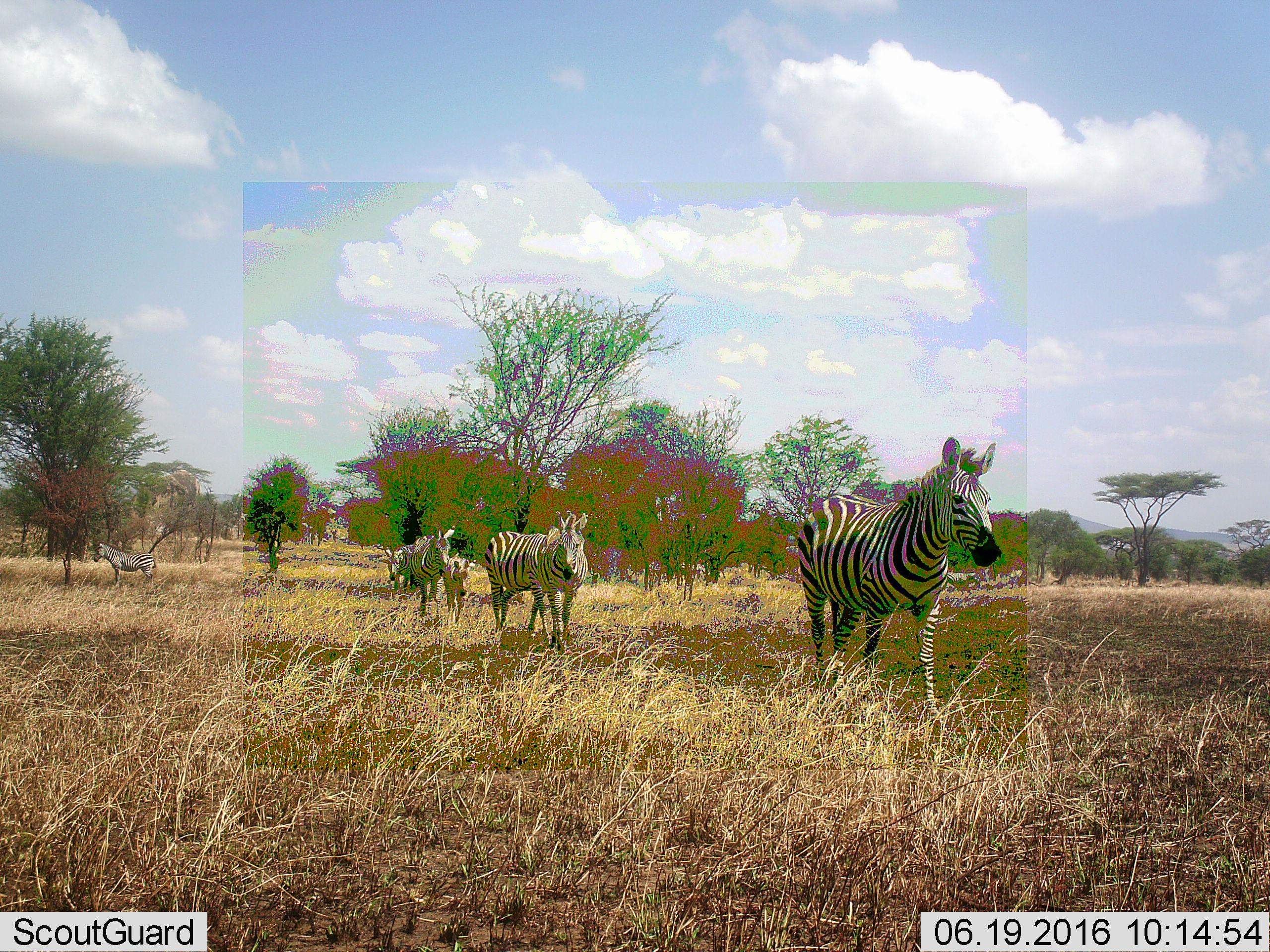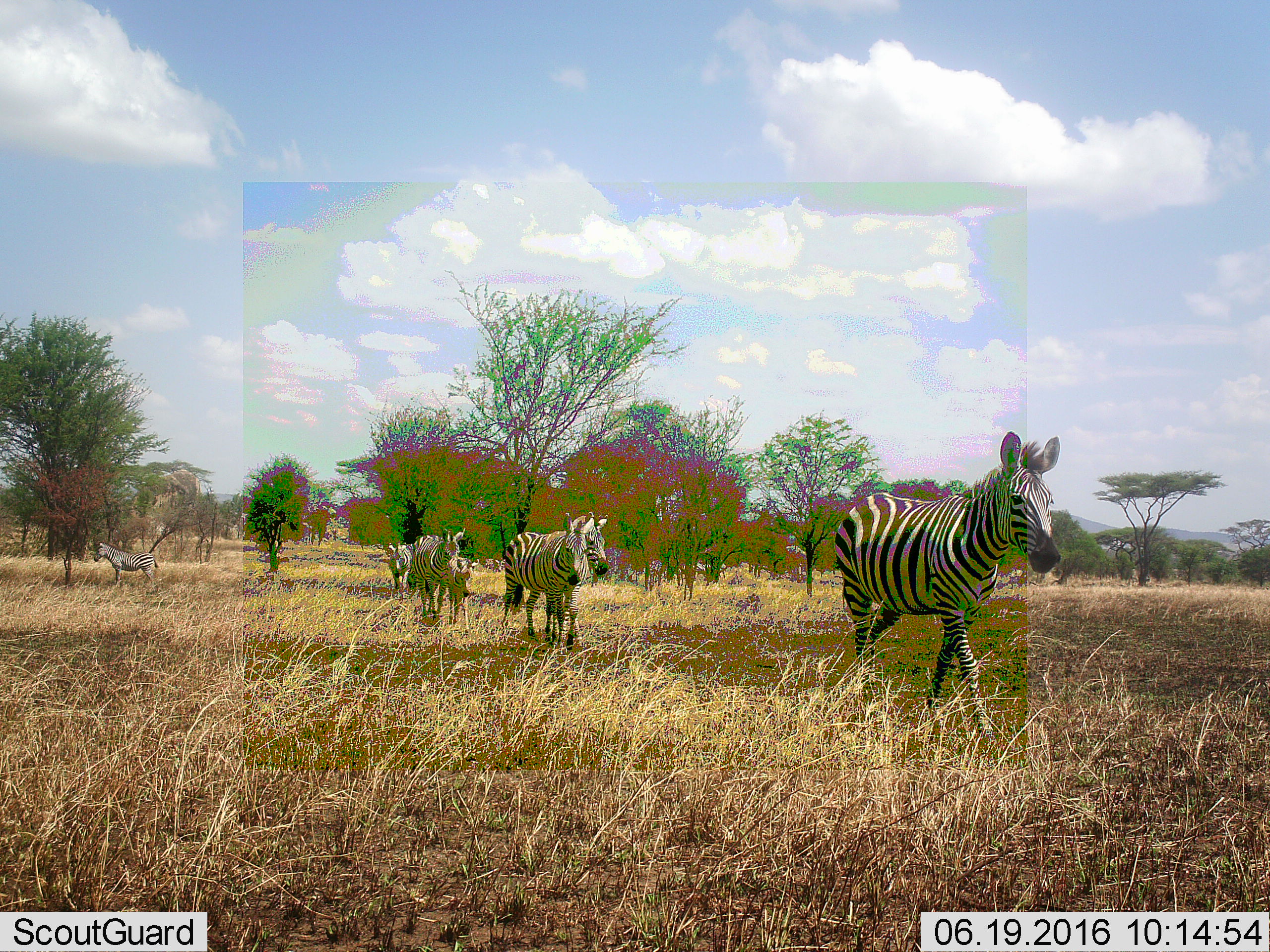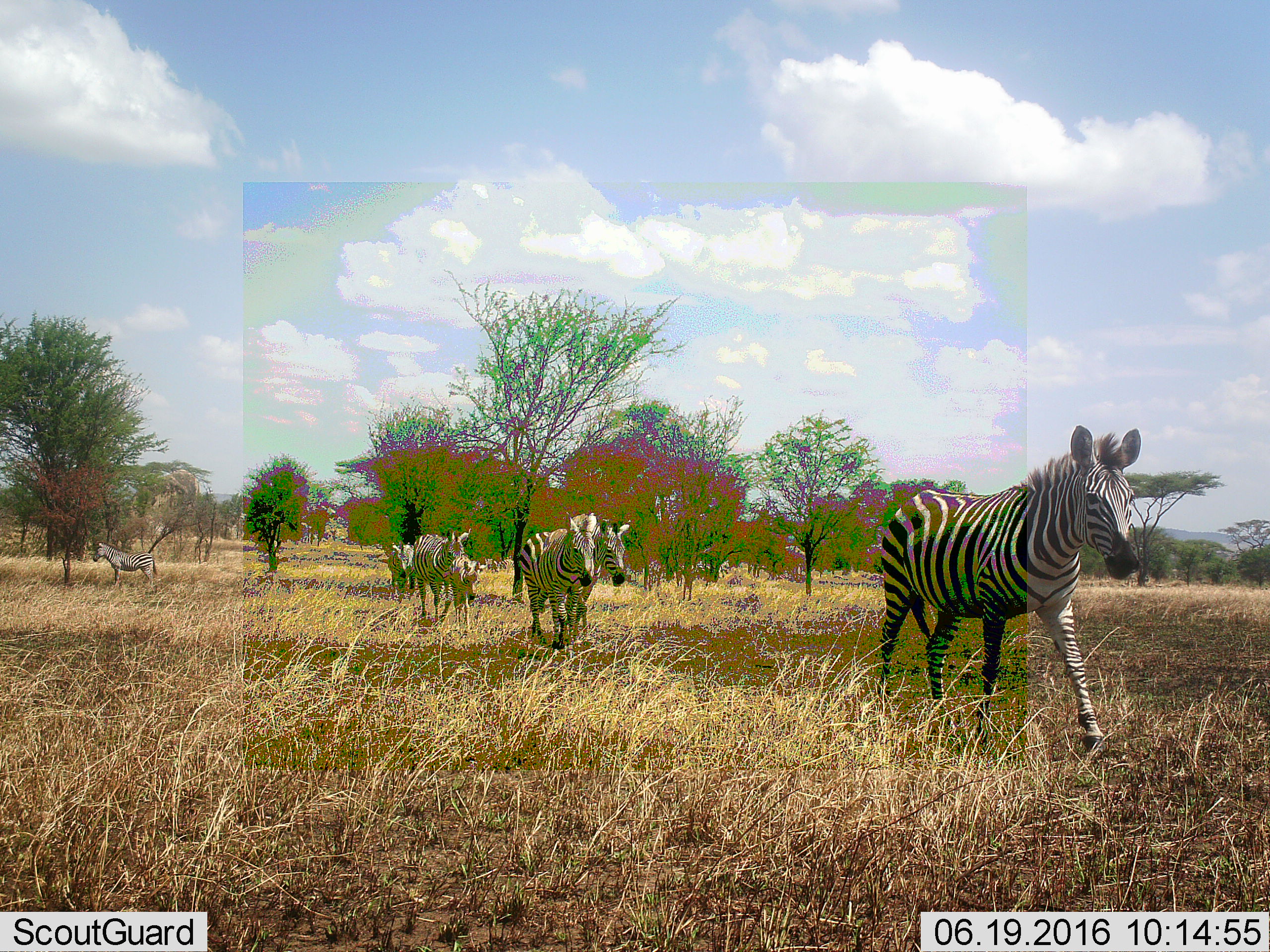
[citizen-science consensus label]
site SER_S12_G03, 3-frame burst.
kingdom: Animalia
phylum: Chordata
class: Mammalia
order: Perissodactyla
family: Equidae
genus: Equus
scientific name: Equus quagga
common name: plains zebra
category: zebraplains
Zebraplains (plains zebra) (Equus quagga), count 5. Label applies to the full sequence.